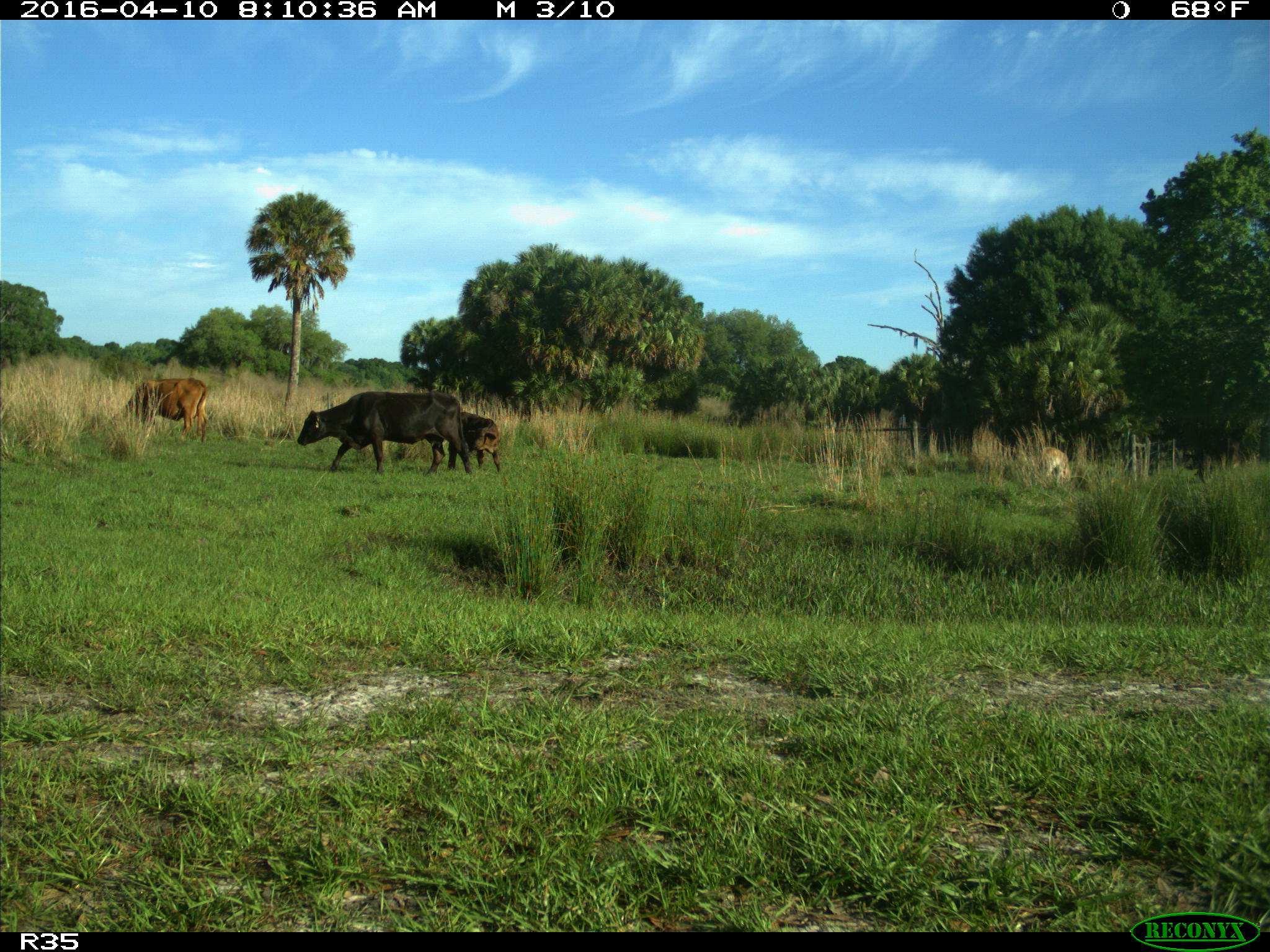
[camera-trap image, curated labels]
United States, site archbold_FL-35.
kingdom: Animalia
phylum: Chordata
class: Mammalia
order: Artiodactyla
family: Bovidae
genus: Bos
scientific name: Bos taurus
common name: domestic cow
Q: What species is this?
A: Bos taurus (domestic cow).